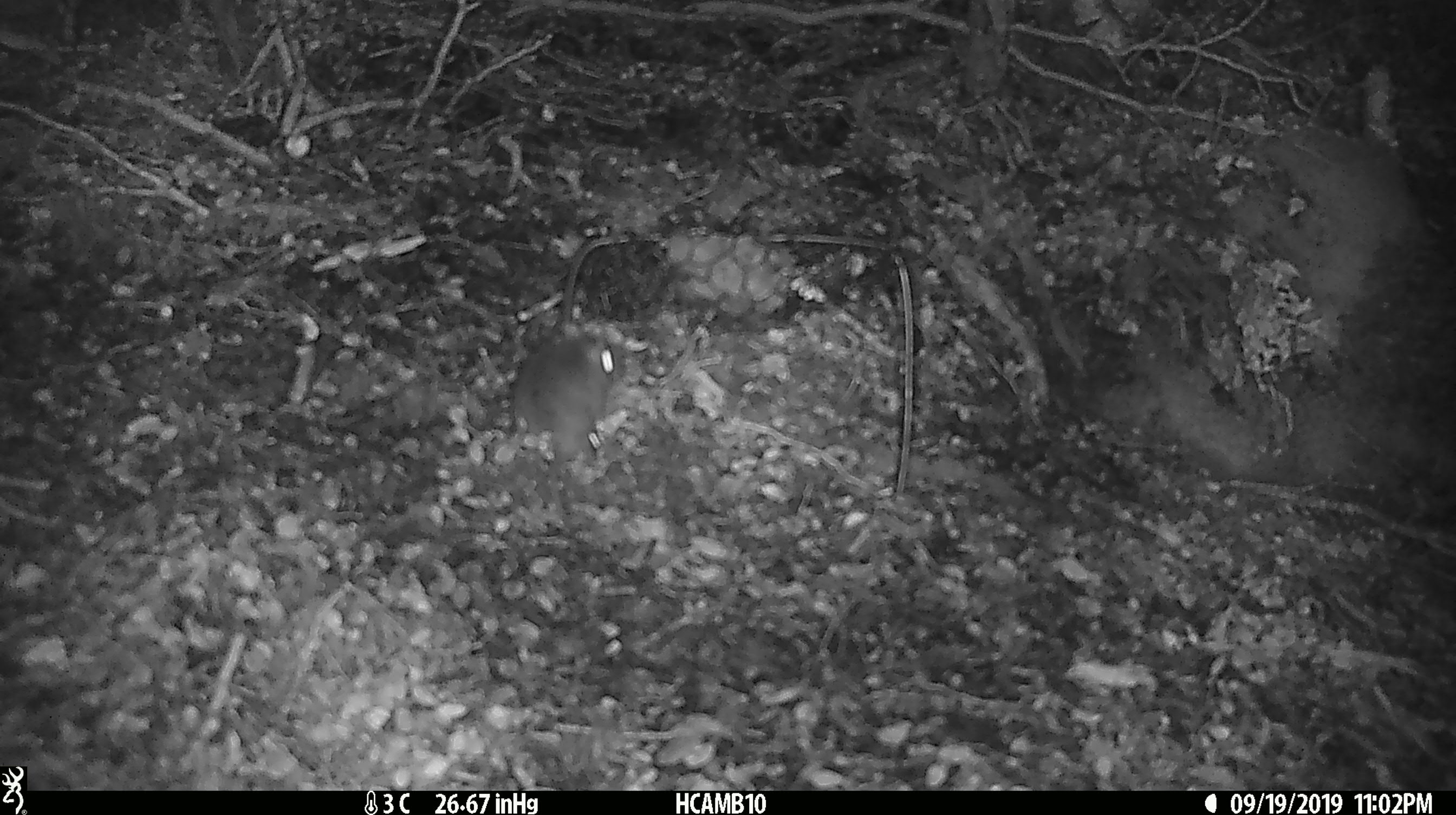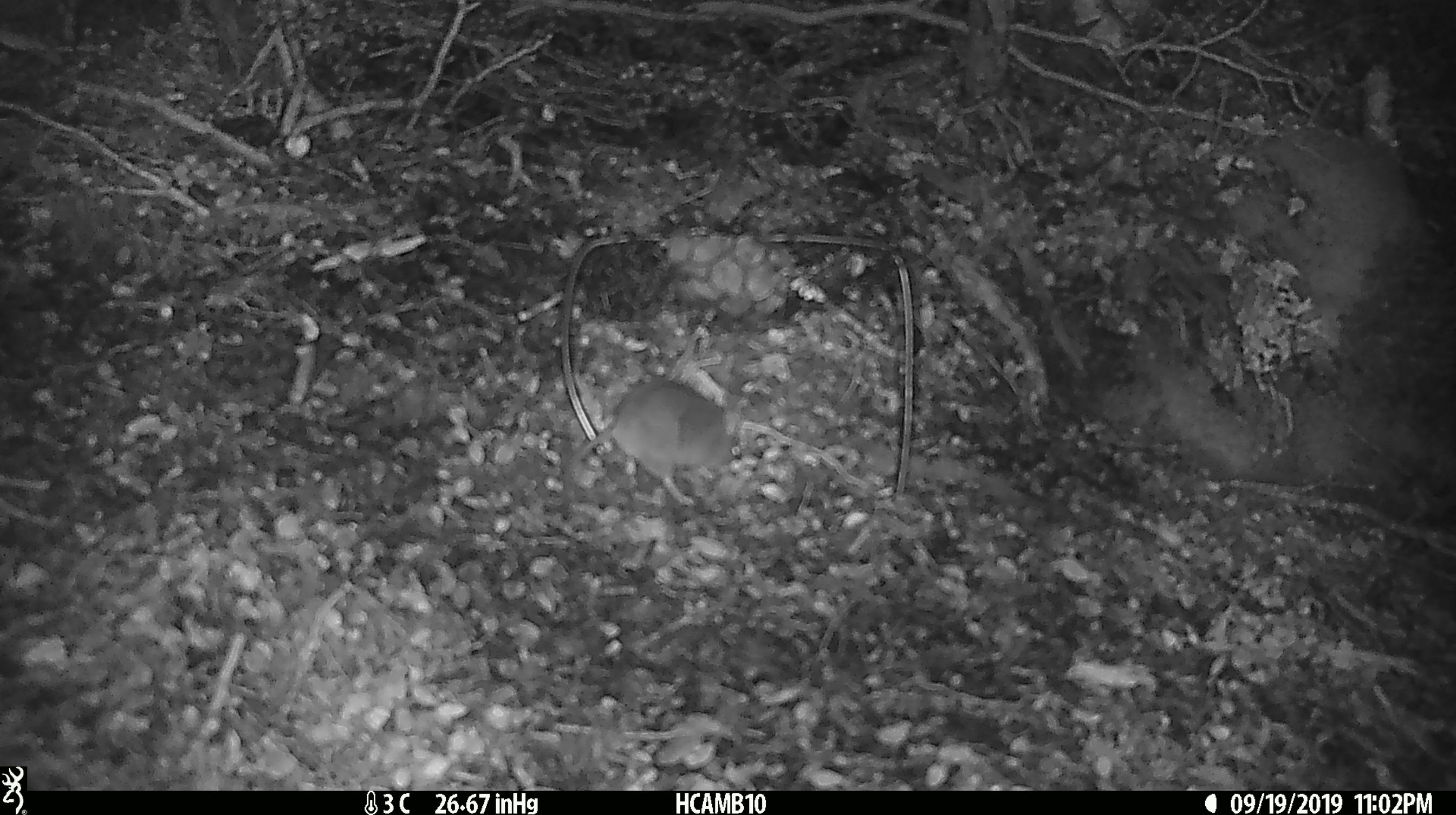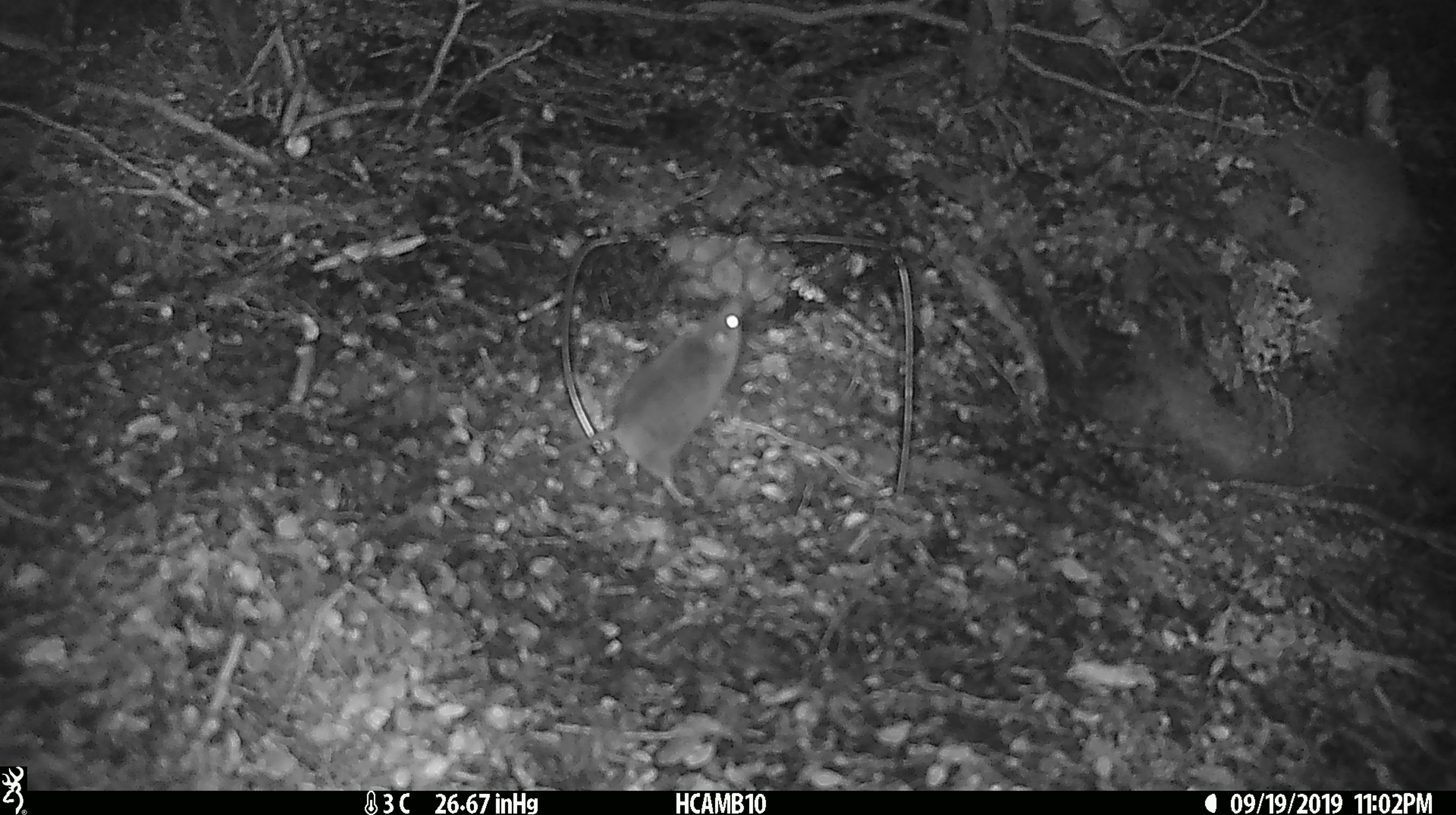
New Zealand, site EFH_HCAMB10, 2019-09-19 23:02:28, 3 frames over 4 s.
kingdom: Animalia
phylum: Chordata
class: Mammalia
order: Rodentia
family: Muridae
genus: Mus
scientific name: Mus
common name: mouse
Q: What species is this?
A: Mouse (Mus).